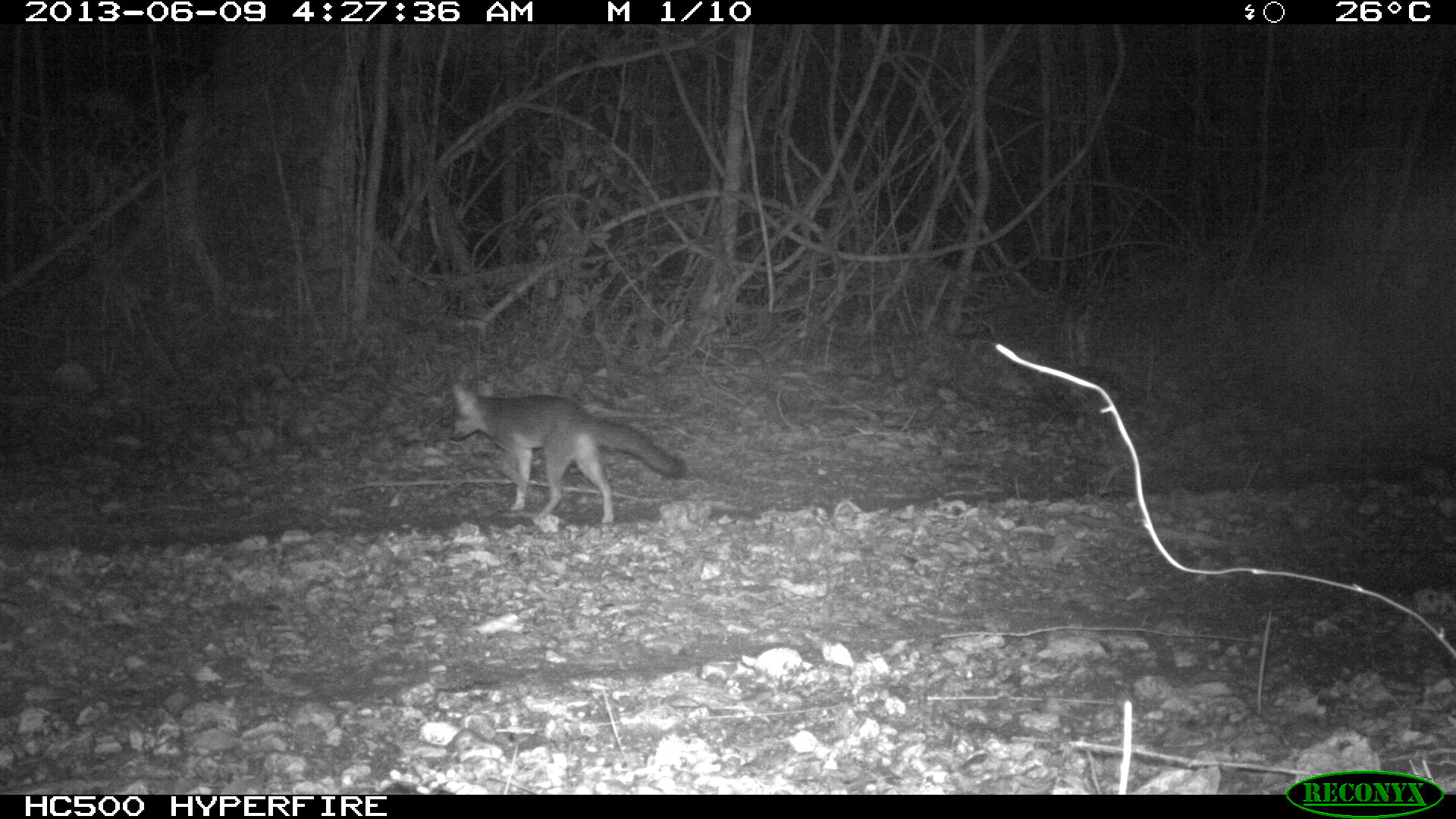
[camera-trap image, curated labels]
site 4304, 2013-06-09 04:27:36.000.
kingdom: Animalia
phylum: Chordata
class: Mammalia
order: Carnivora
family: Canidae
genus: Urocyon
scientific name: Urocyon cinereoargenteus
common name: gray fox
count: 2